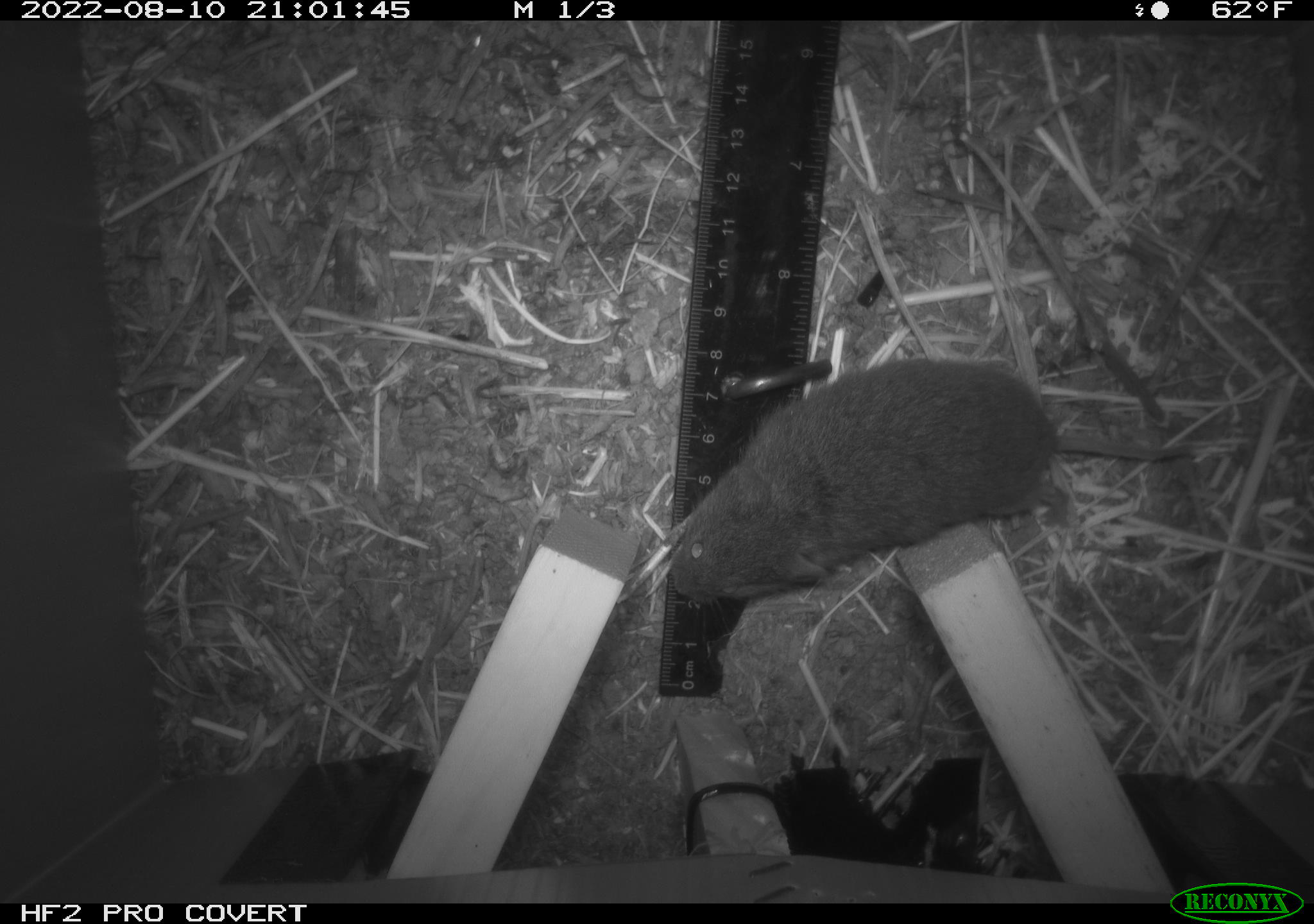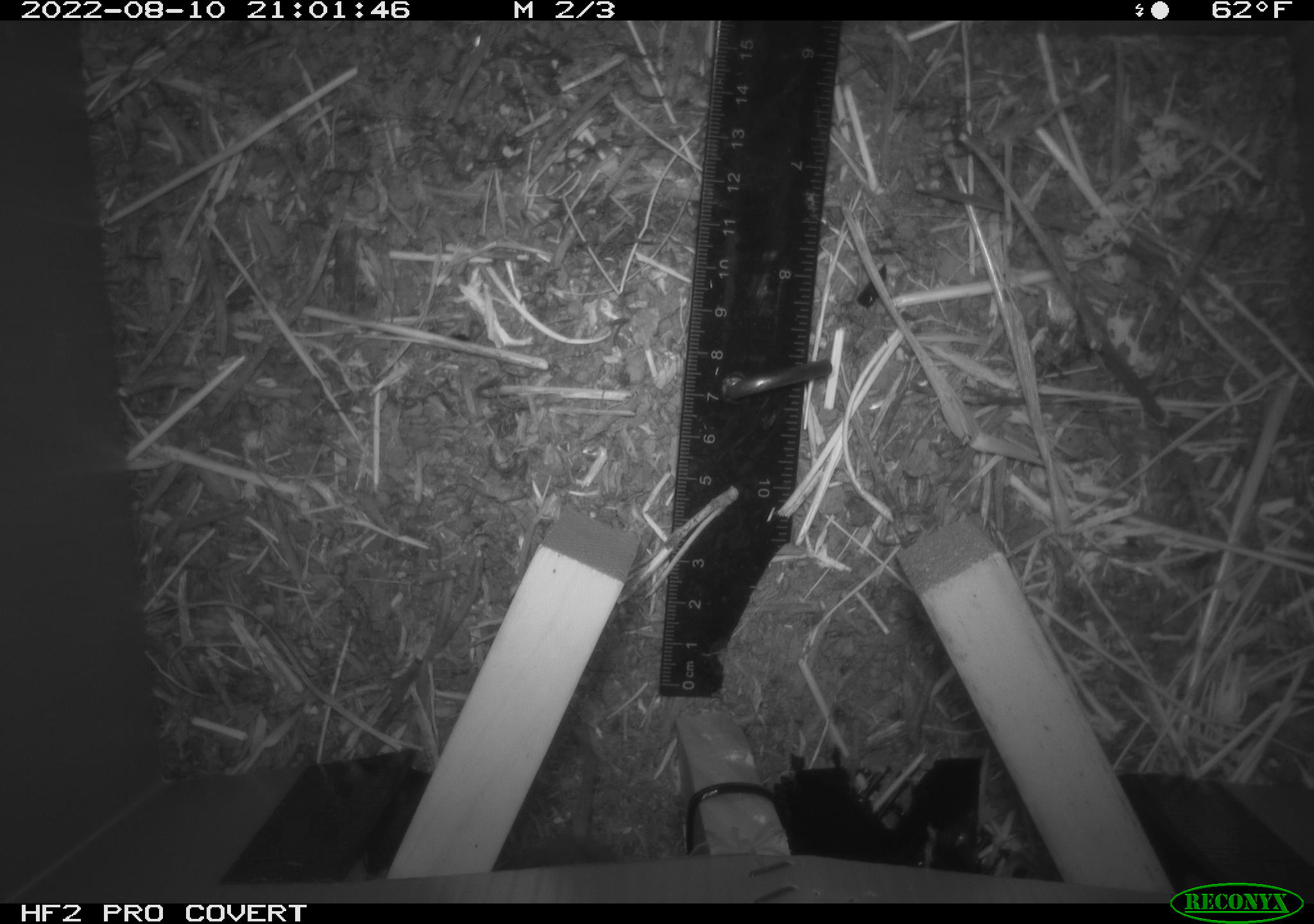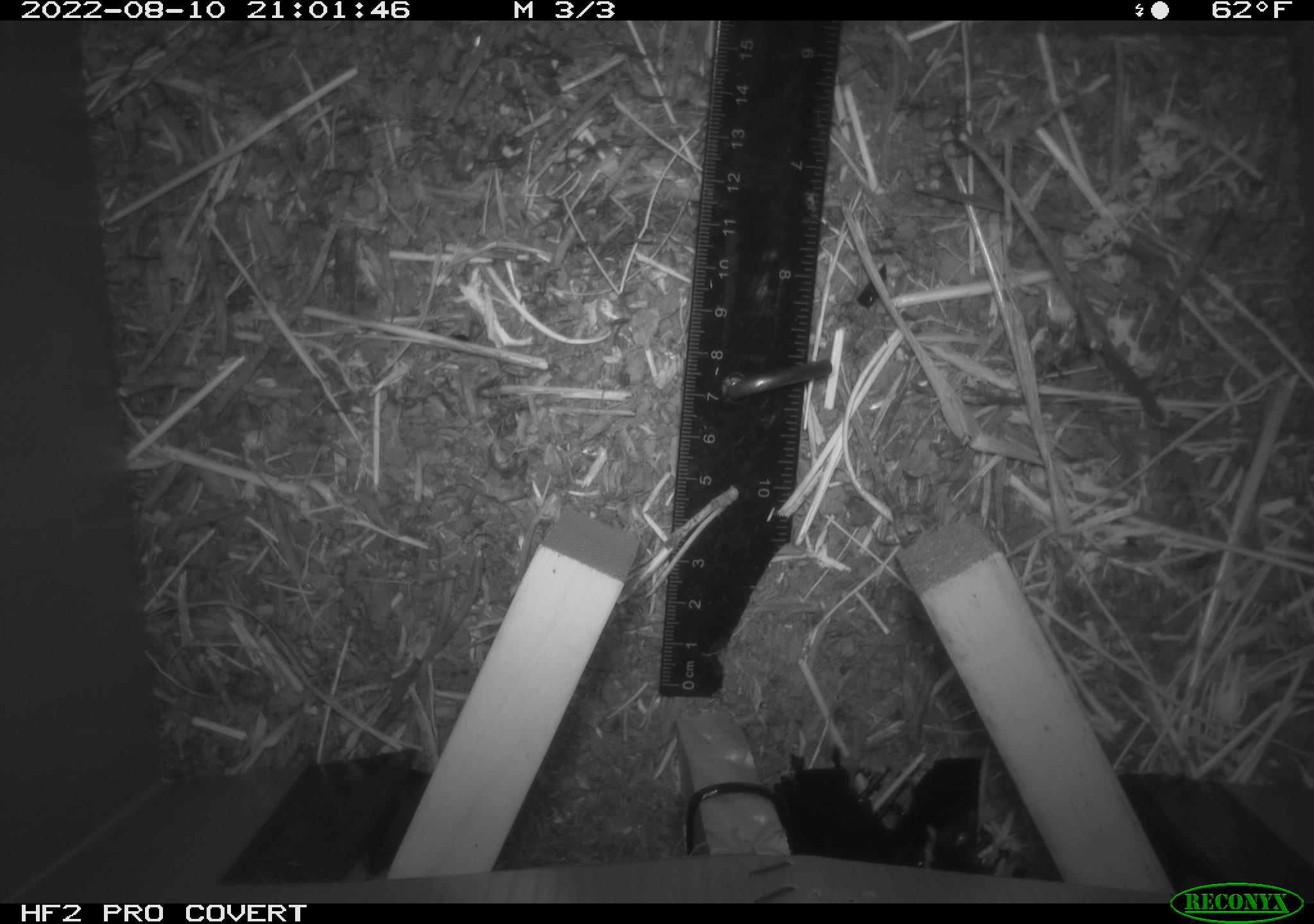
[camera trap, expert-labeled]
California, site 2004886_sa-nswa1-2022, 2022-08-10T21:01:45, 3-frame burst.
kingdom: Animalia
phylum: Chordata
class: Mammalia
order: Rodentia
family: Cricetidae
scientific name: Cricetidae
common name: hamsters, voles, lemmings, and allies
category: cricetidae family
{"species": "cricetidae family (hamsters, voles, lemmings, and allies) (Cricetidae)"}